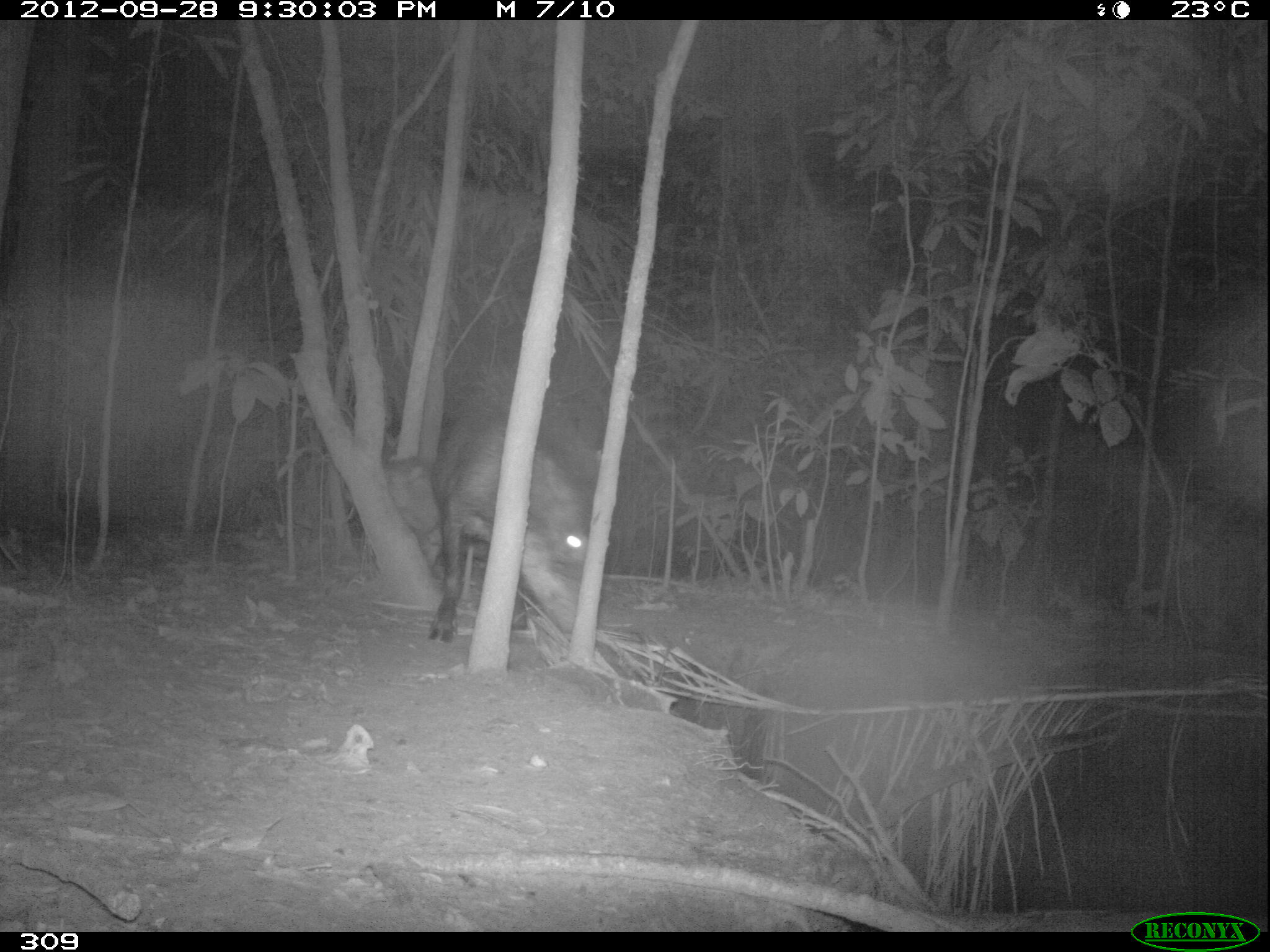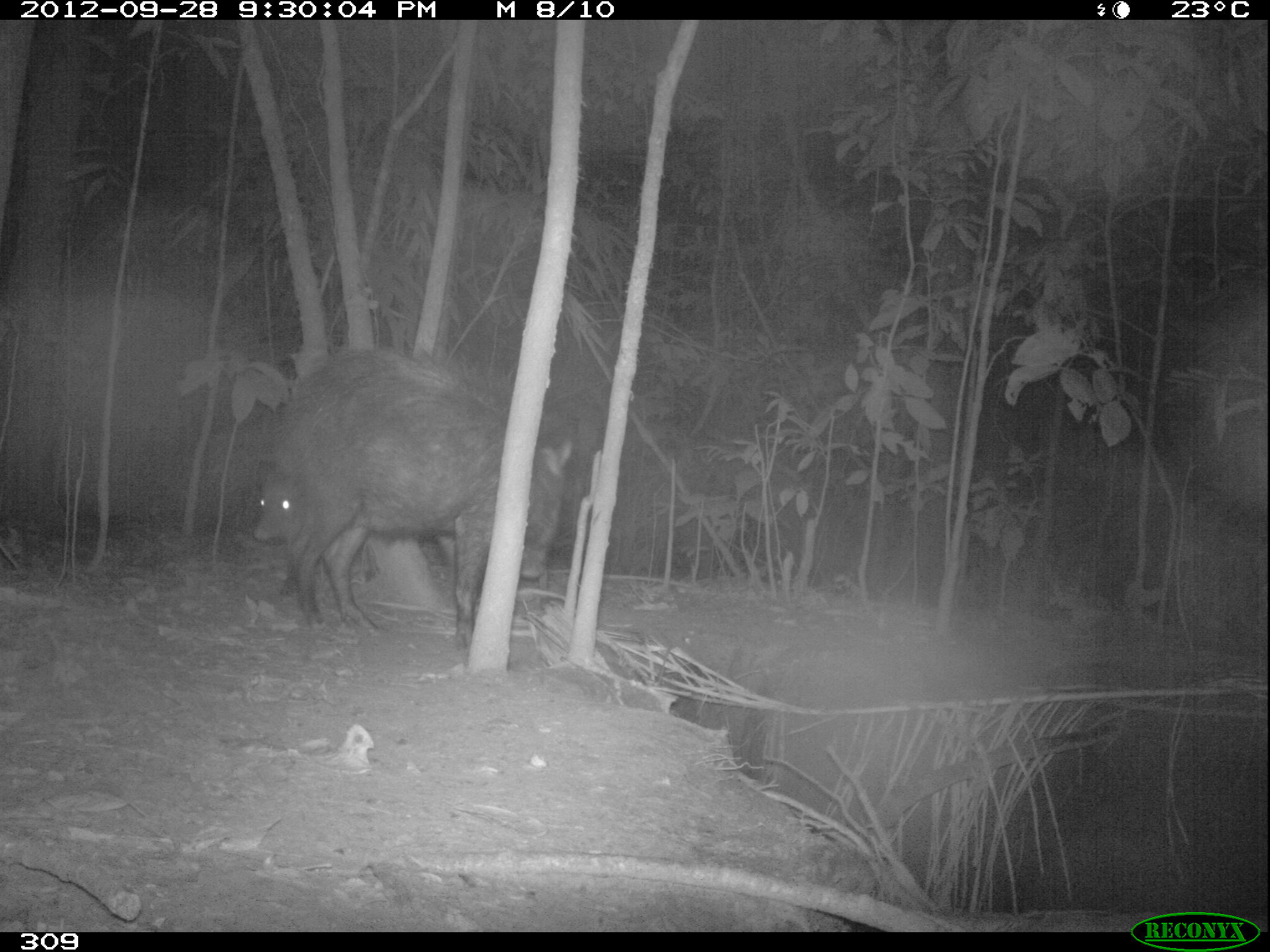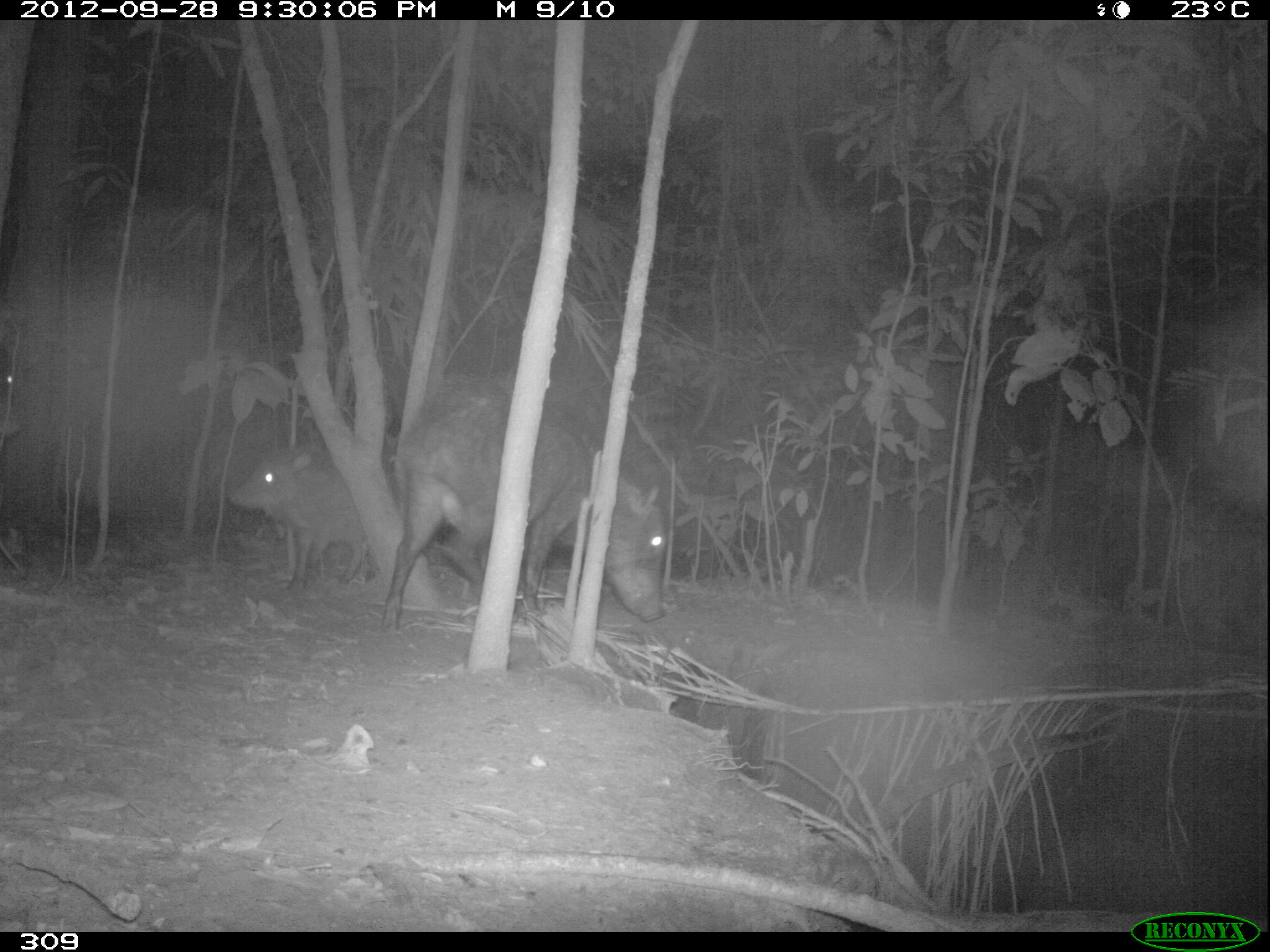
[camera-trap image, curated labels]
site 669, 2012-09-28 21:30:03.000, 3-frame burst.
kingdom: Animalia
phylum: Chordata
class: Mammalia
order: Artiodactyla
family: Tayassuidae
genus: Tayassu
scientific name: Tayassu pecari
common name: white-lipped peccary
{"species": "Tayassu pecari (white-lipped peccary)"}